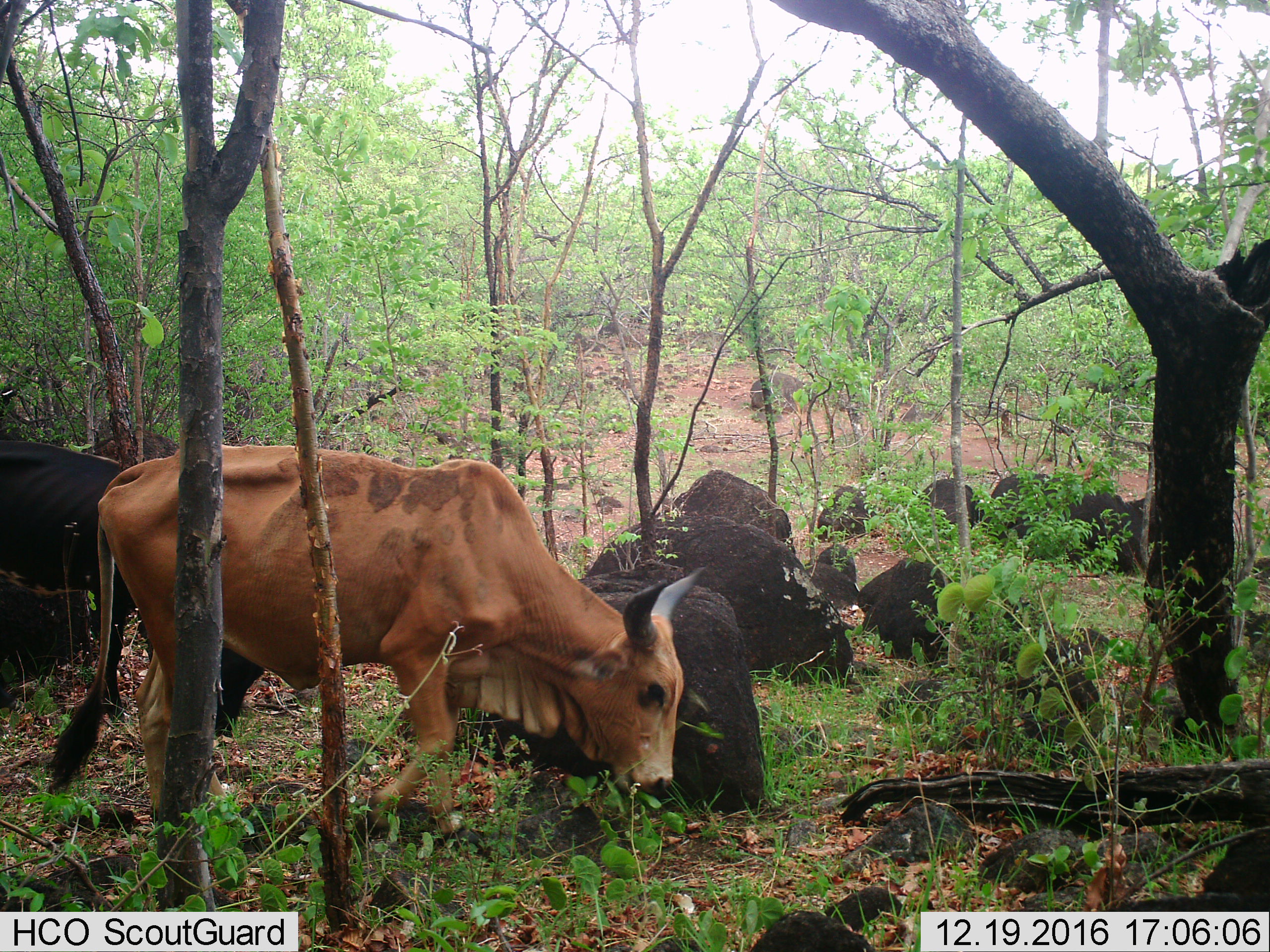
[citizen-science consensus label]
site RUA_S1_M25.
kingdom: Animalia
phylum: Chordata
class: Mammalia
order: Artiodactyla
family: Bovidae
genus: Bos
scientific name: Bos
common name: cattle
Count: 2.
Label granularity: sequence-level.